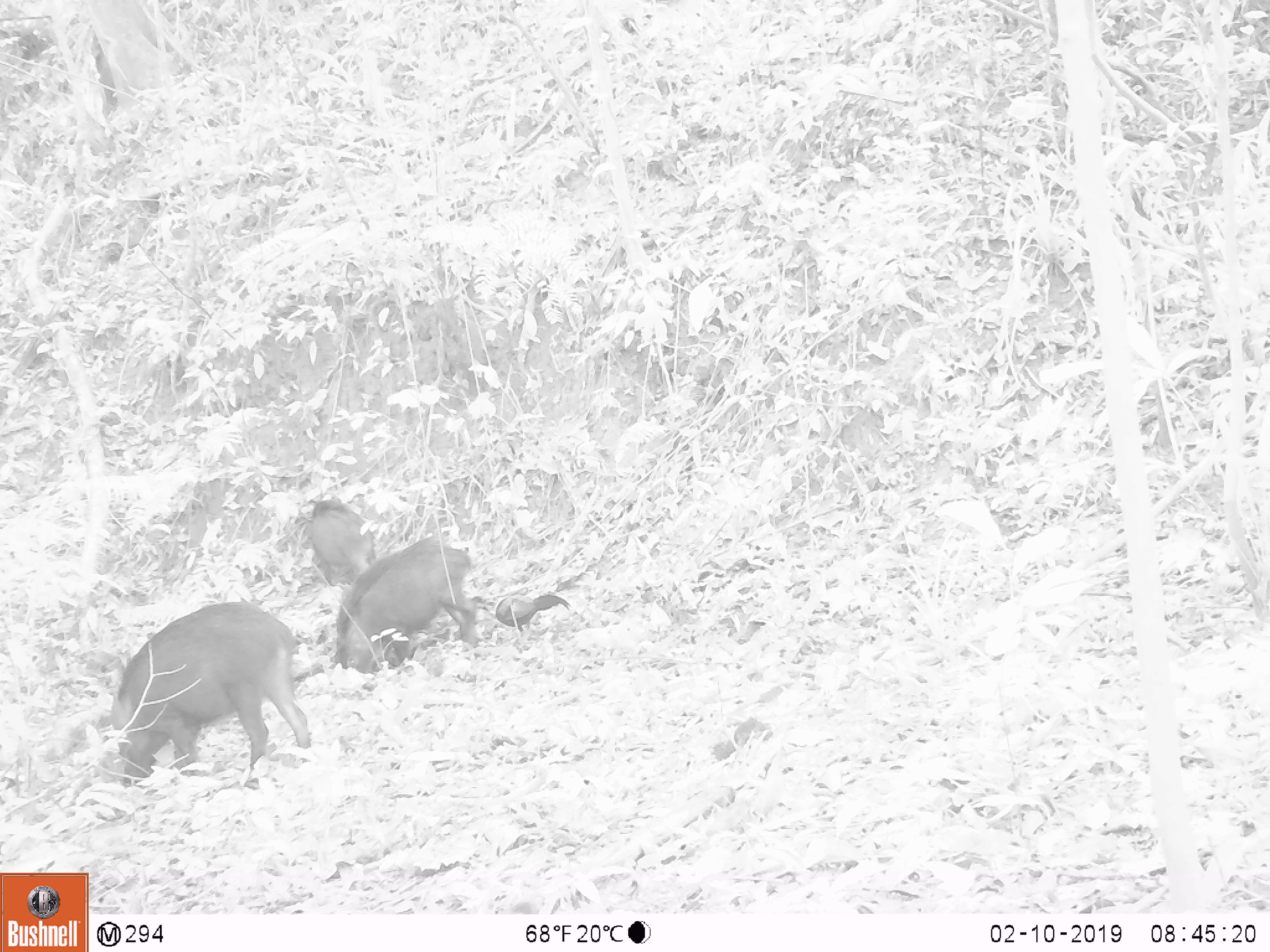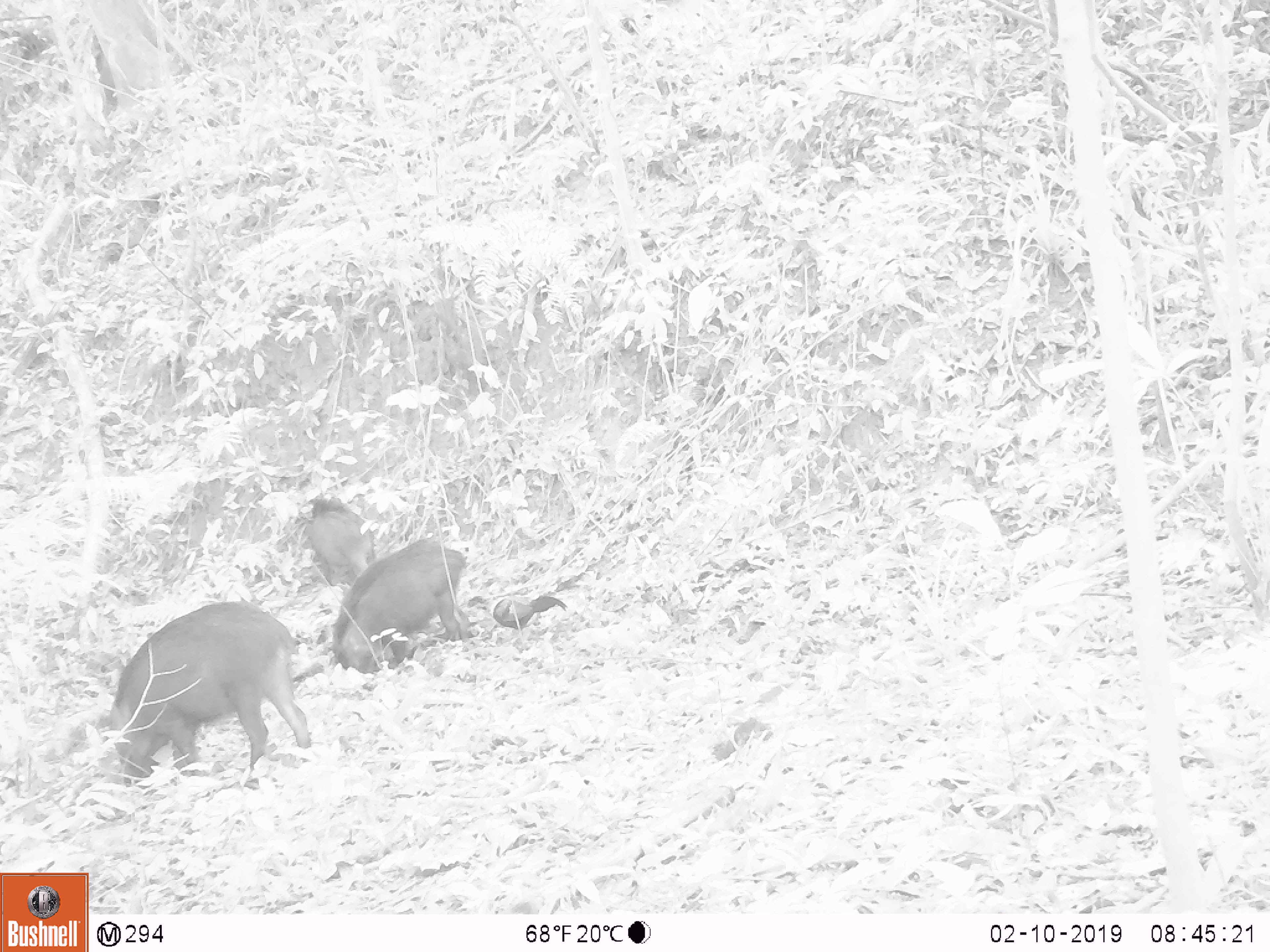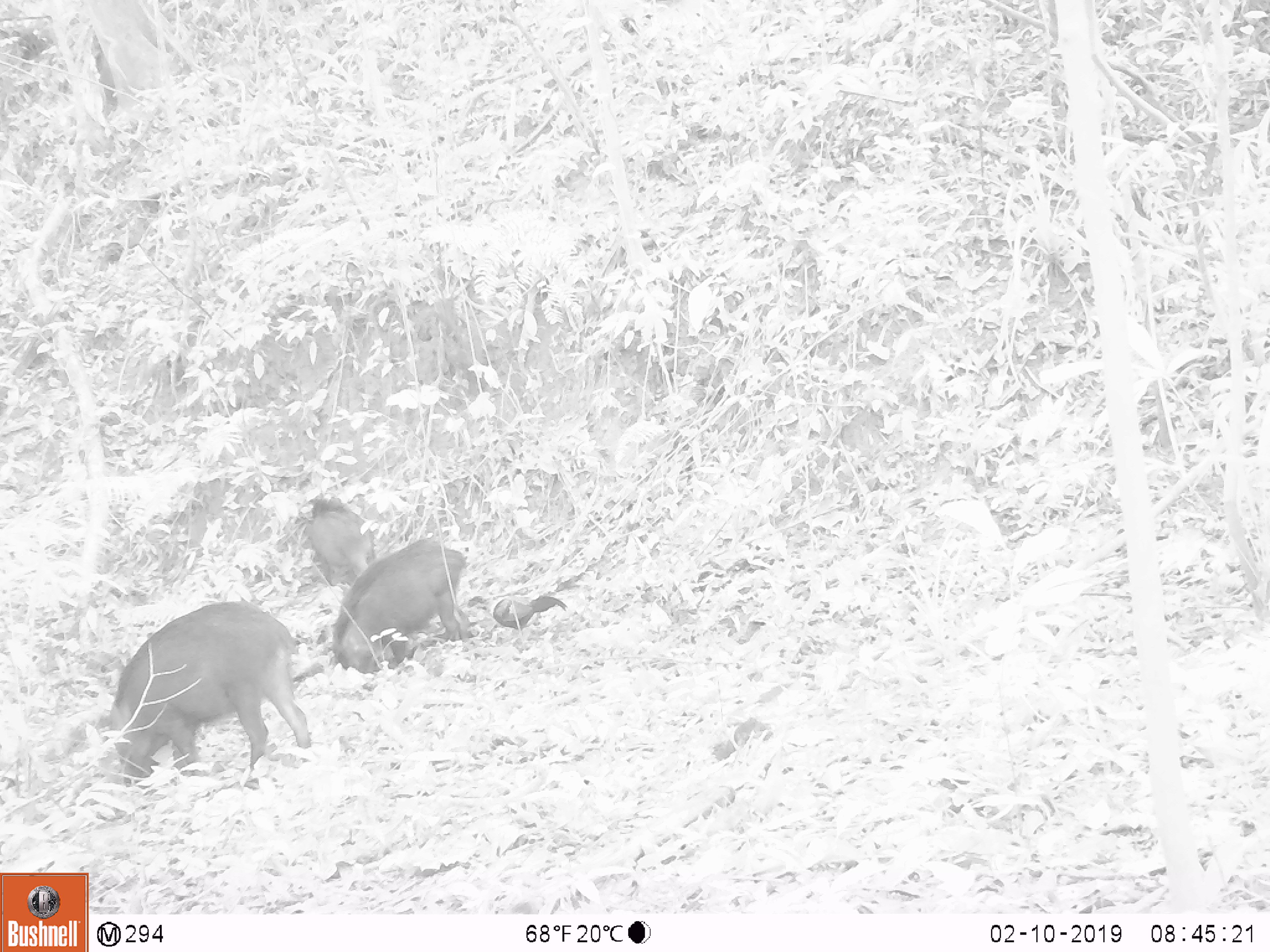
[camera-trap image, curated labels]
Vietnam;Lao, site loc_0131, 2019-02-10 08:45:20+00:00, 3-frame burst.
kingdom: Animalia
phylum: Chordata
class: Mammalia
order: Artiodactyla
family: Suidae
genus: Sus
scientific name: Sus scrofa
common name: eurasian wild pig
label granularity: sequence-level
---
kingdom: Animalia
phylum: Chordata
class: Aves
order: Galliformes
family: Phasianidae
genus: Gallus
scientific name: Gallus gallus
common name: red junglefowl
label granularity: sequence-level